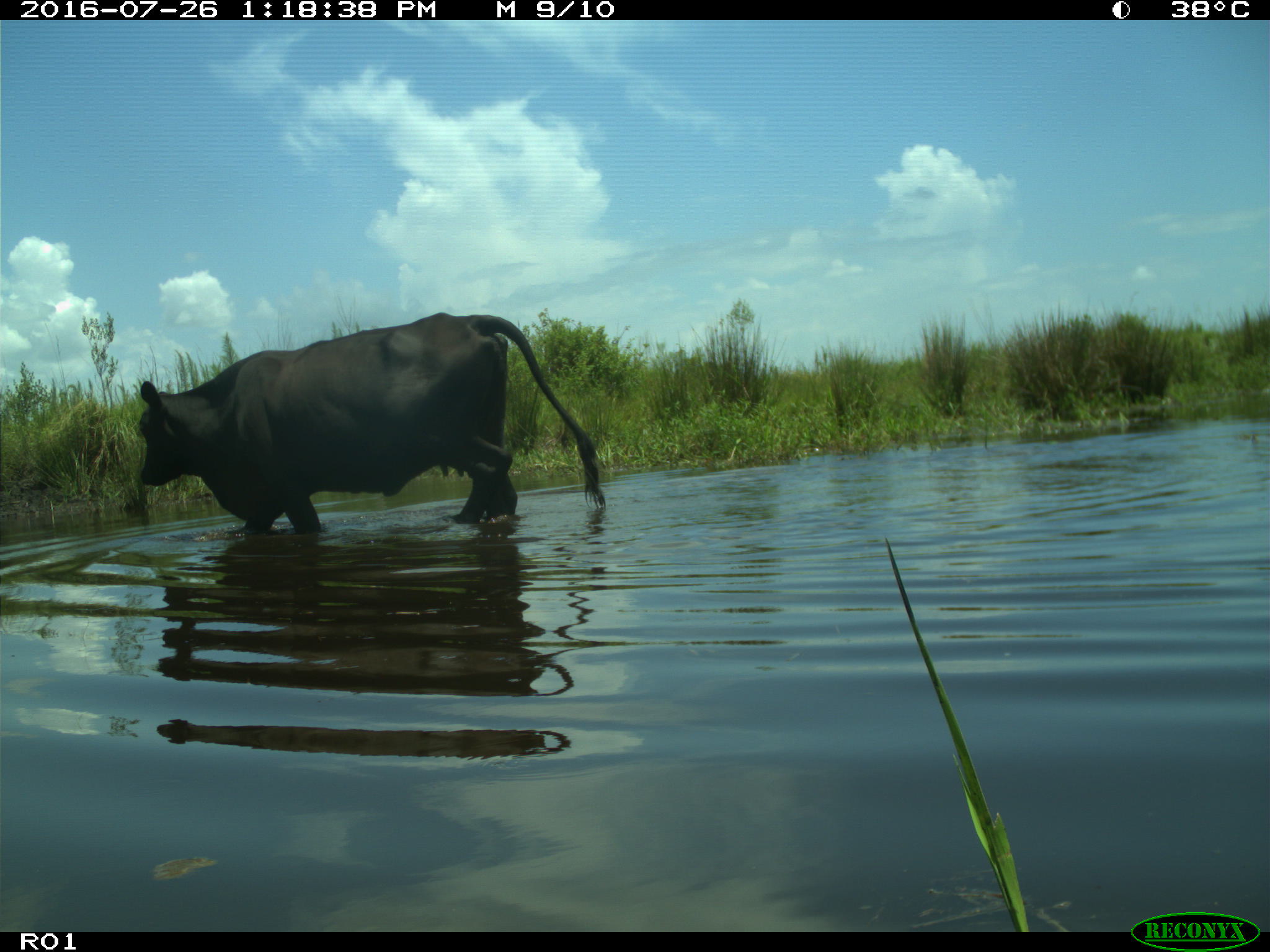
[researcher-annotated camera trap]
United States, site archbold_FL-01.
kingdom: Animalia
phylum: Chordata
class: Mammalia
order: Artiodactyla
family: Bovidae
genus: Bos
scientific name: Bos taurus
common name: domestic cow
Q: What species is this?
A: Bos taurus (domestic cow).